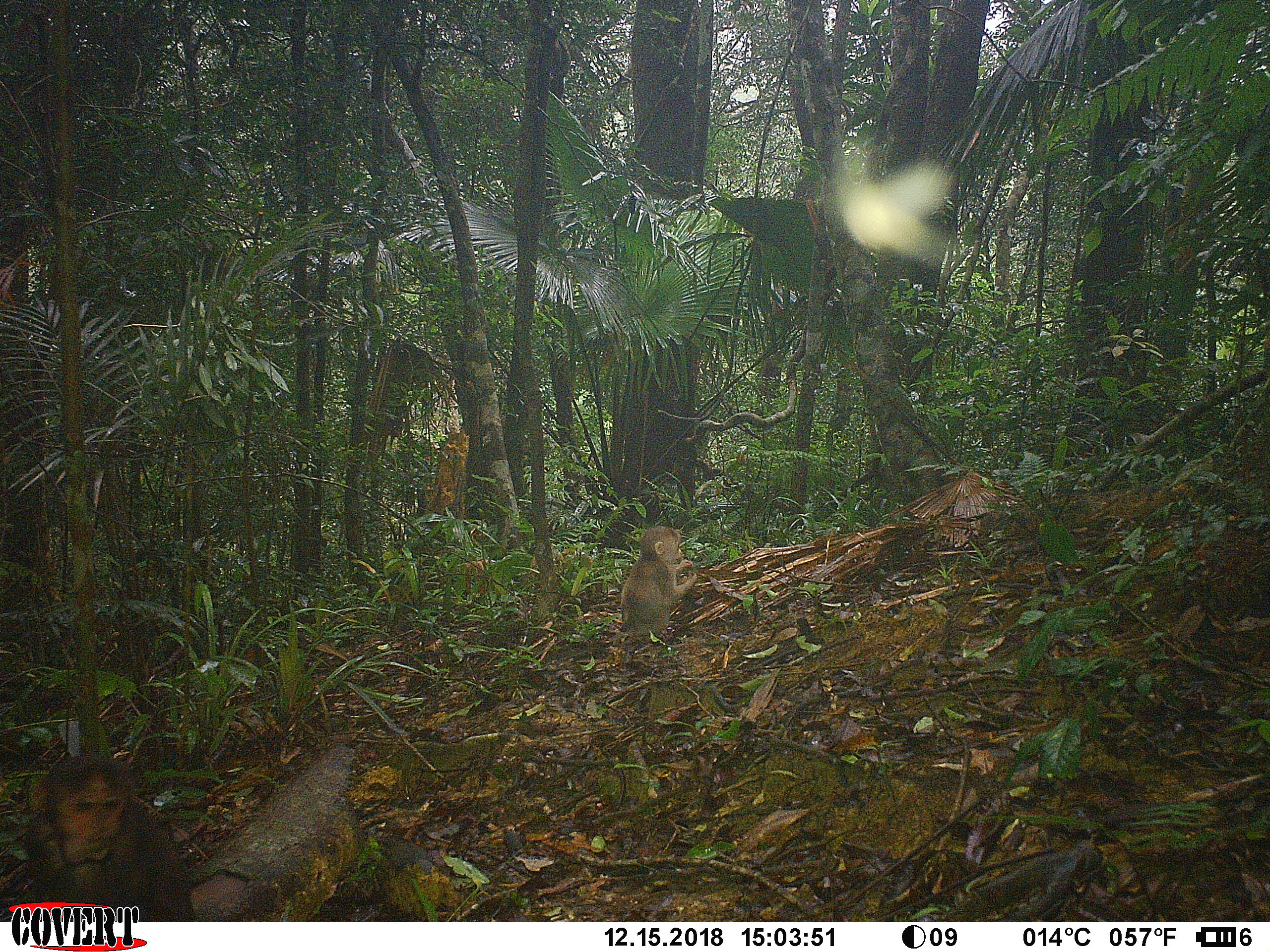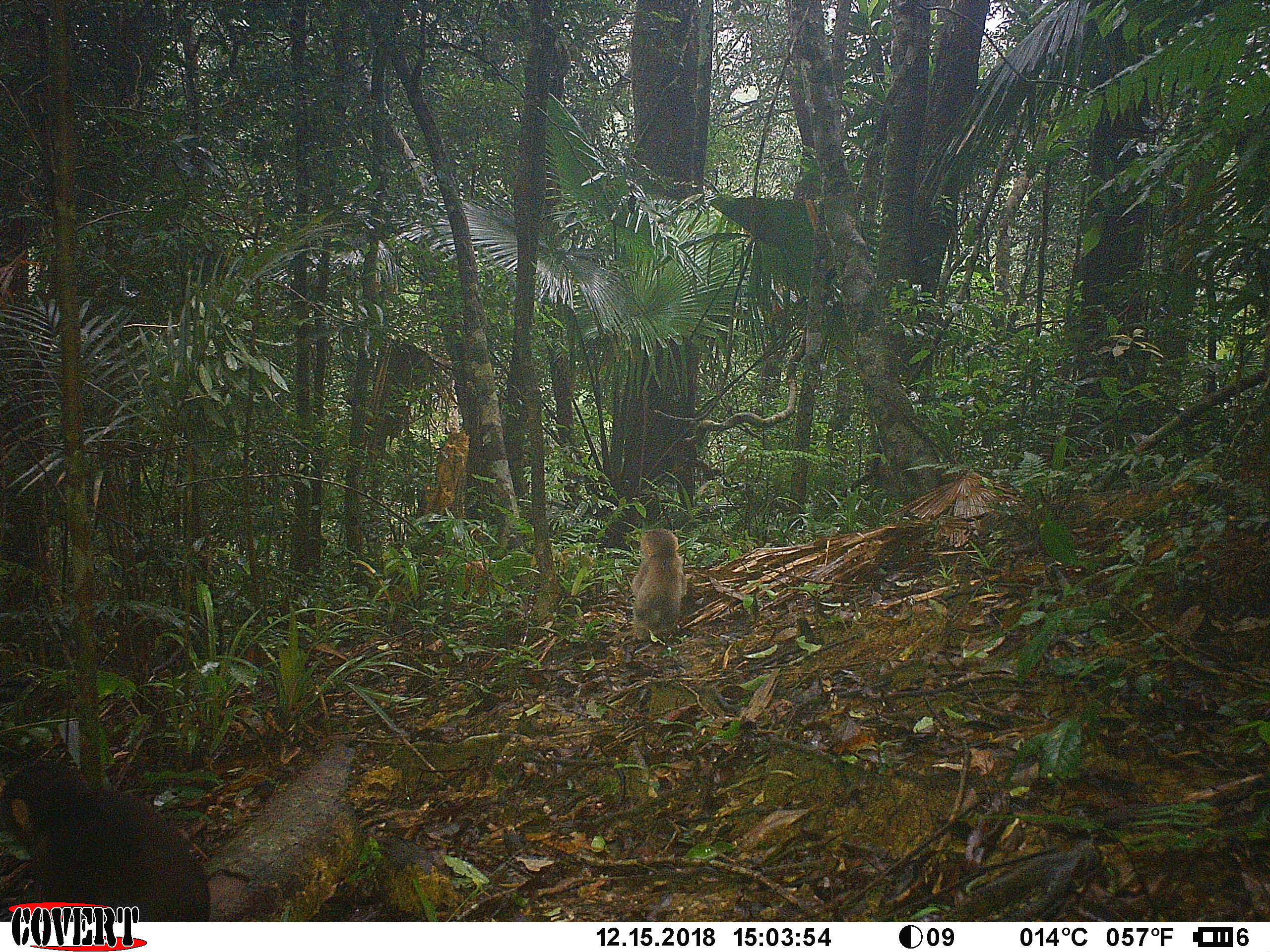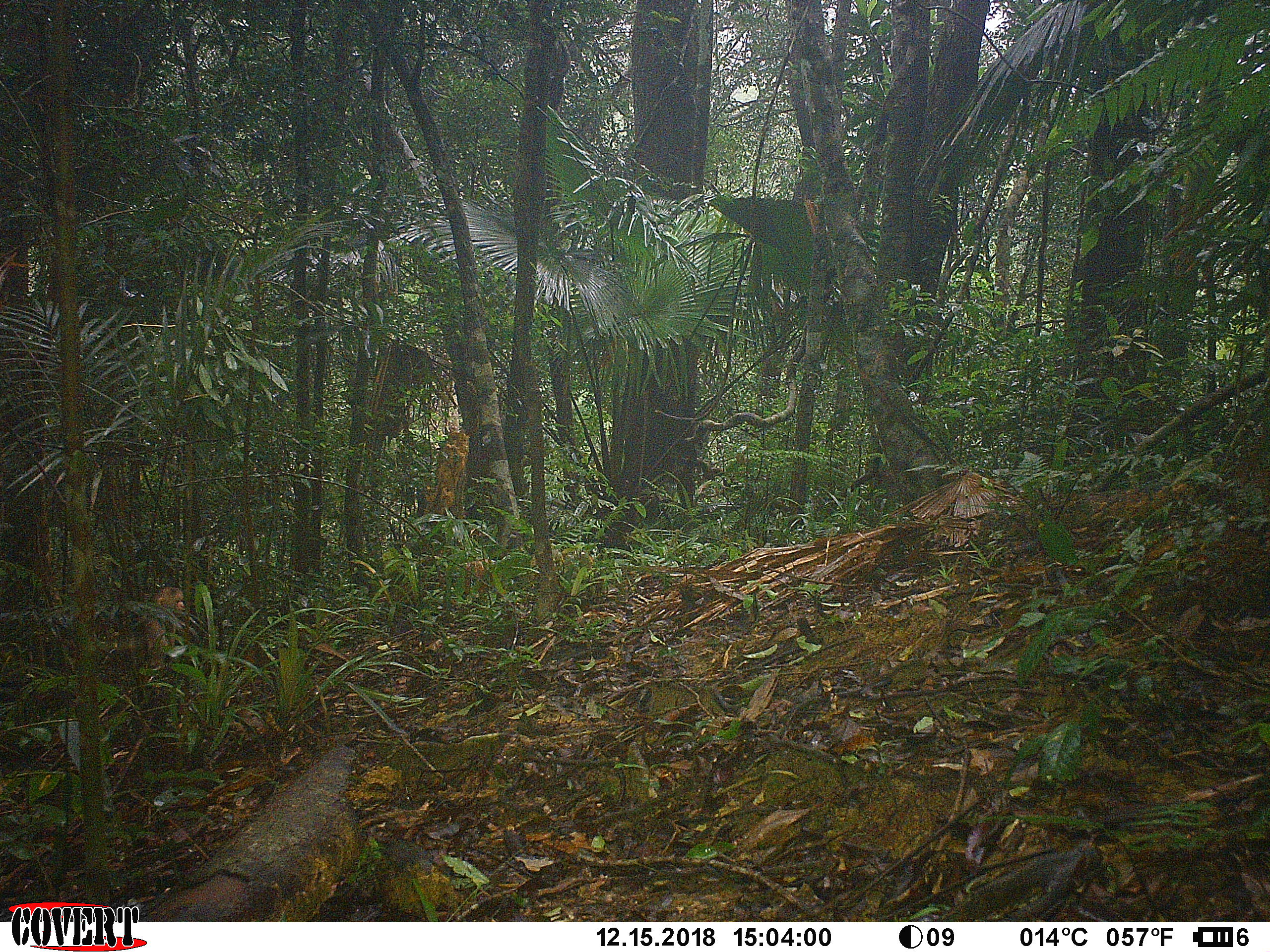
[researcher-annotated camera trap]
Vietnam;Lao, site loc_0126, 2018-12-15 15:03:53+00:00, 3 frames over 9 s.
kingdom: Animalia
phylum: Chordata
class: Mammalia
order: Primates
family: Cercopithecidae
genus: Macaca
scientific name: Macaca arctoides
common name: stump-tailed macaque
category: stump tailed macaque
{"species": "stump tailed macaque (stump-tailed macaque) (Macaca arctoides)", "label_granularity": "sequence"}